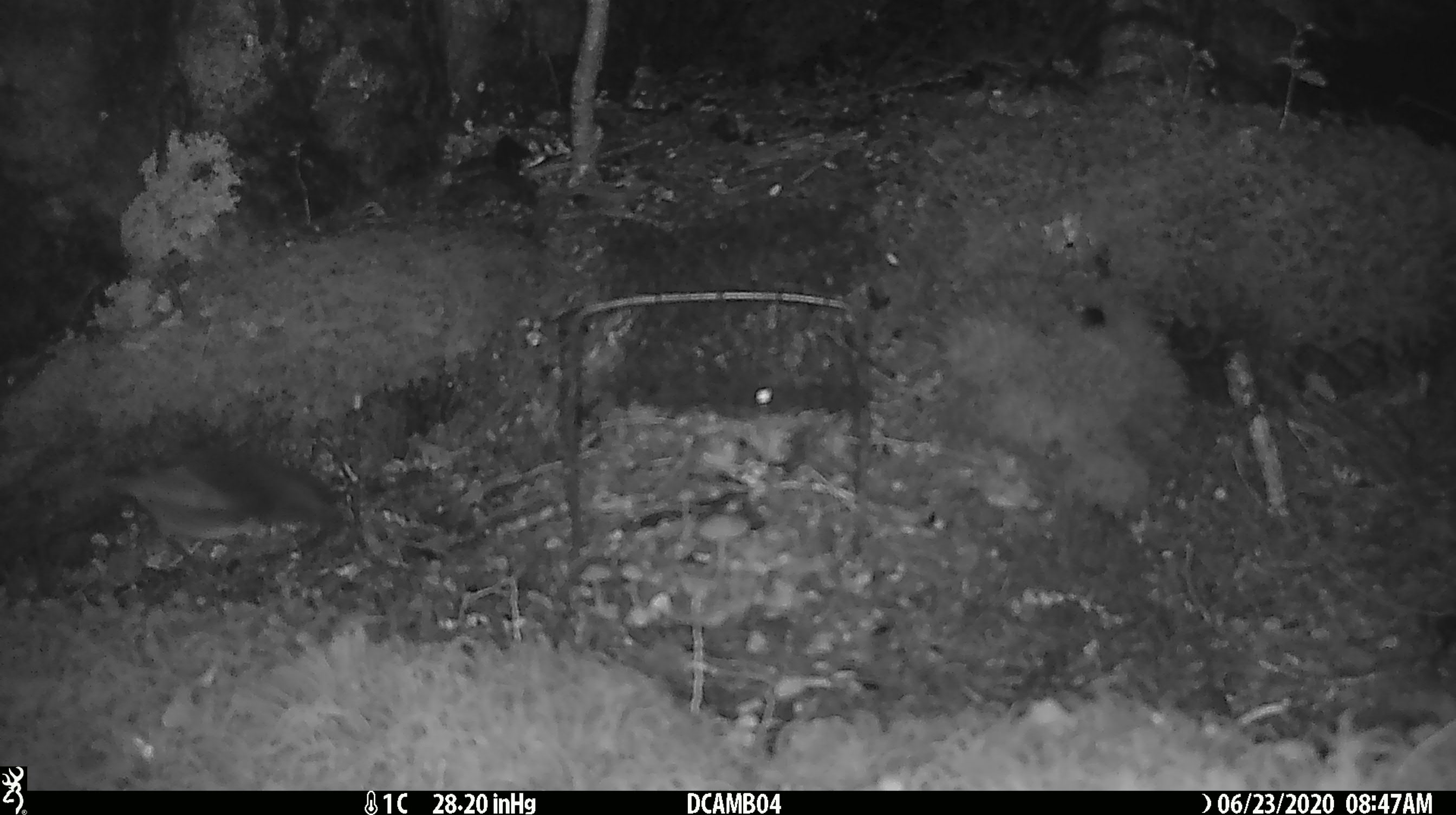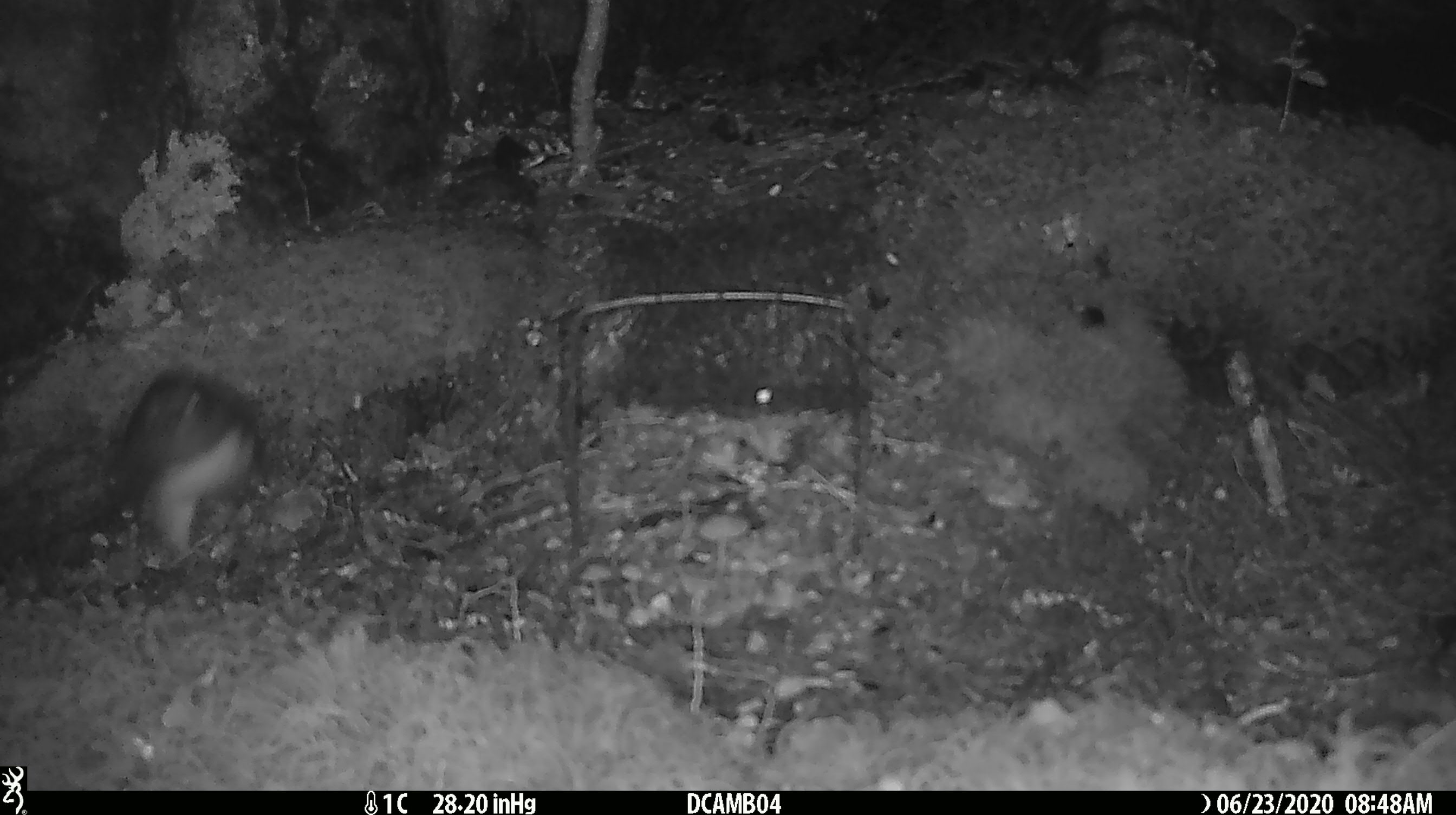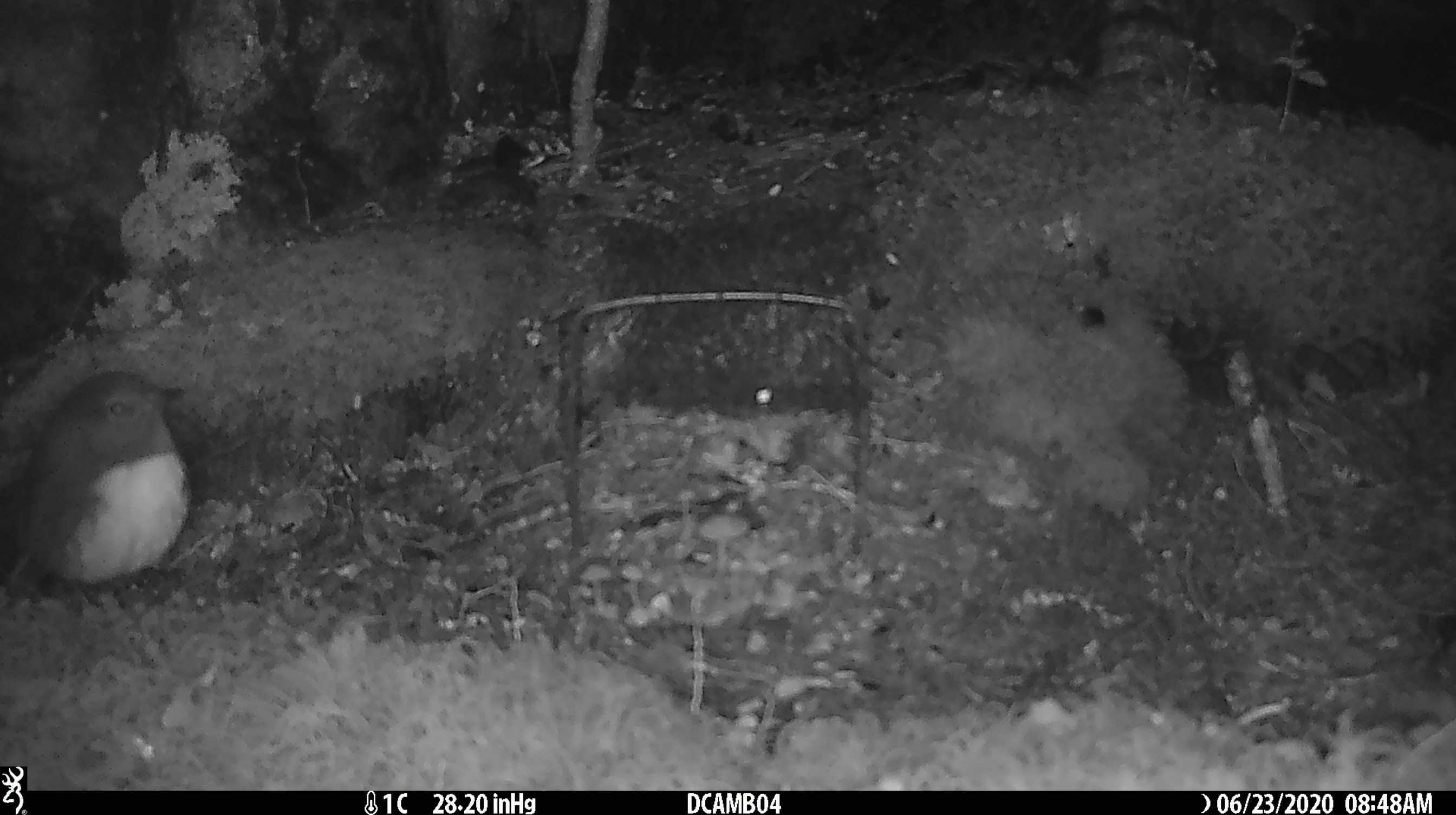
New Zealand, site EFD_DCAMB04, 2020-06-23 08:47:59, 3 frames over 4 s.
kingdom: Animalia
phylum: Chordata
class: Aves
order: Passeriformes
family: Petroicidae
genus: Petroica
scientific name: Petroica australis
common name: new zealand robin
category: robin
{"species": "robin (new zealand robin) (Petroica australis)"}